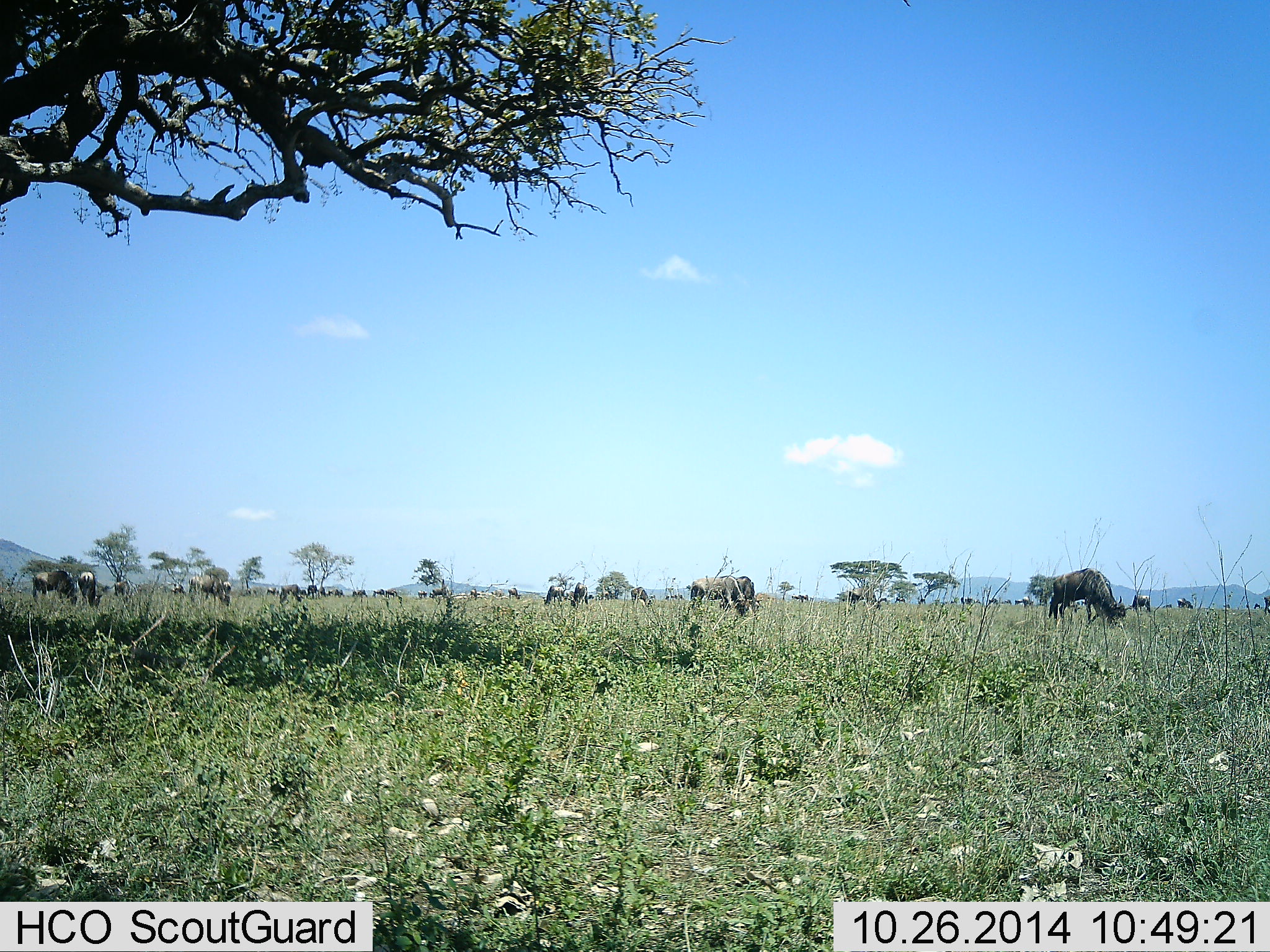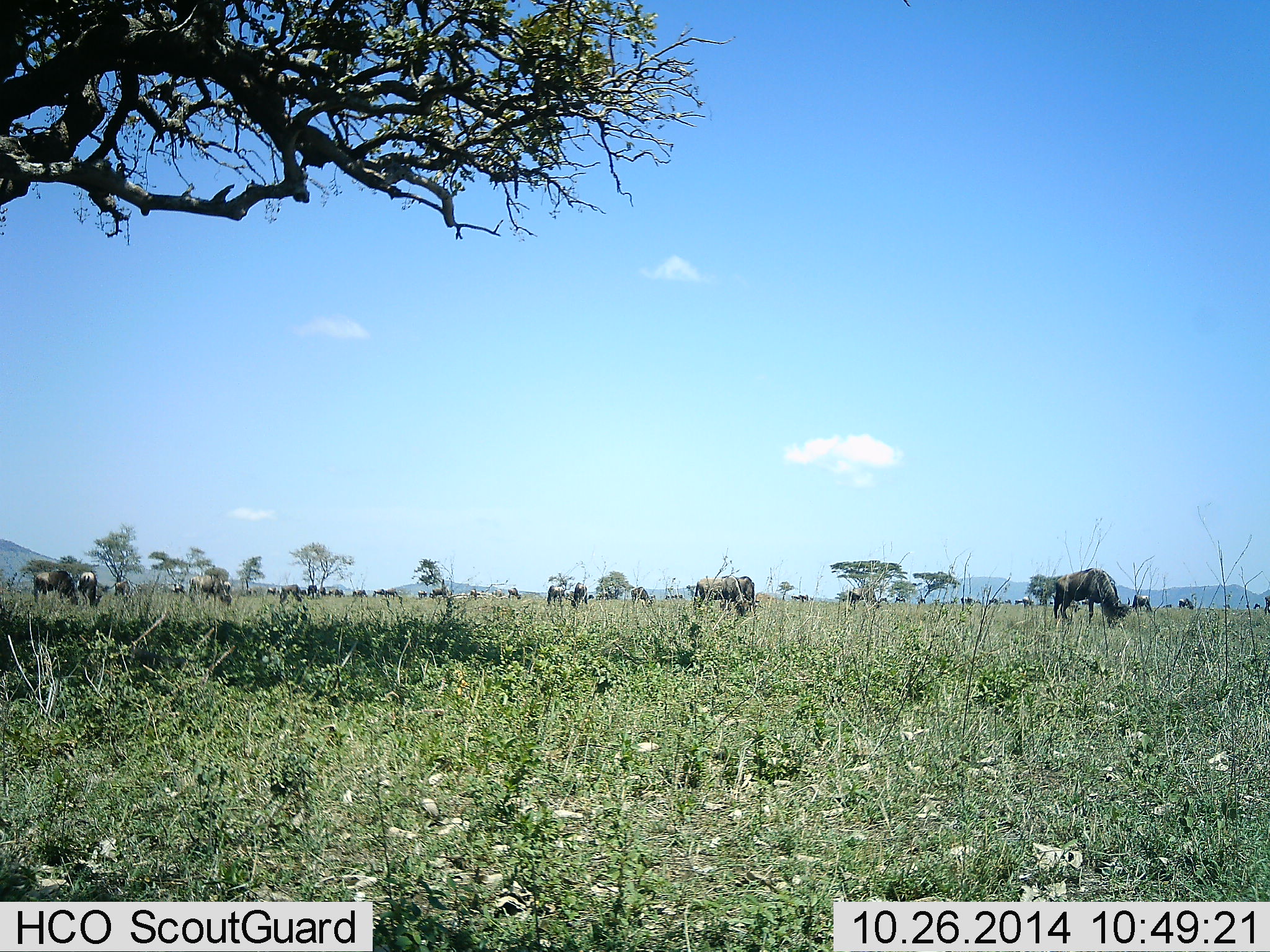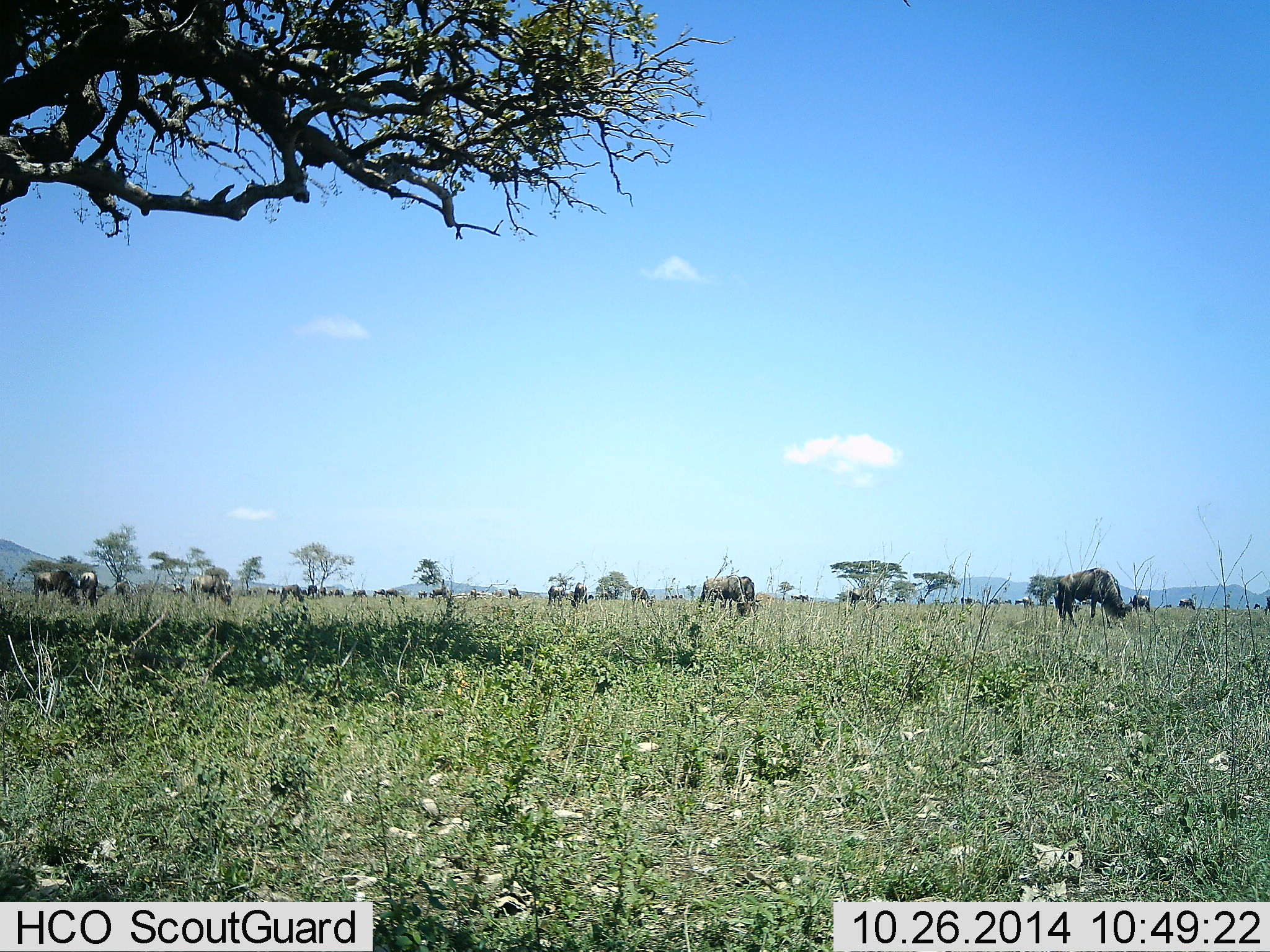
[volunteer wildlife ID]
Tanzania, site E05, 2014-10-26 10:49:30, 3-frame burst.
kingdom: Animalia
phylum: Chordata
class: Mammalia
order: Artiodactyla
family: Bovidae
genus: Connochaetes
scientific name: Connochaetes taurinus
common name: blue wildebeest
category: wildebeest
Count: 11-50.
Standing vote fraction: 20%.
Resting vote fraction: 0%.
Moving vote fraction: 20%.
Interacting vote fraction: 0%.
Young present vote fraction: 0%.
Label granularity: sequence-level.